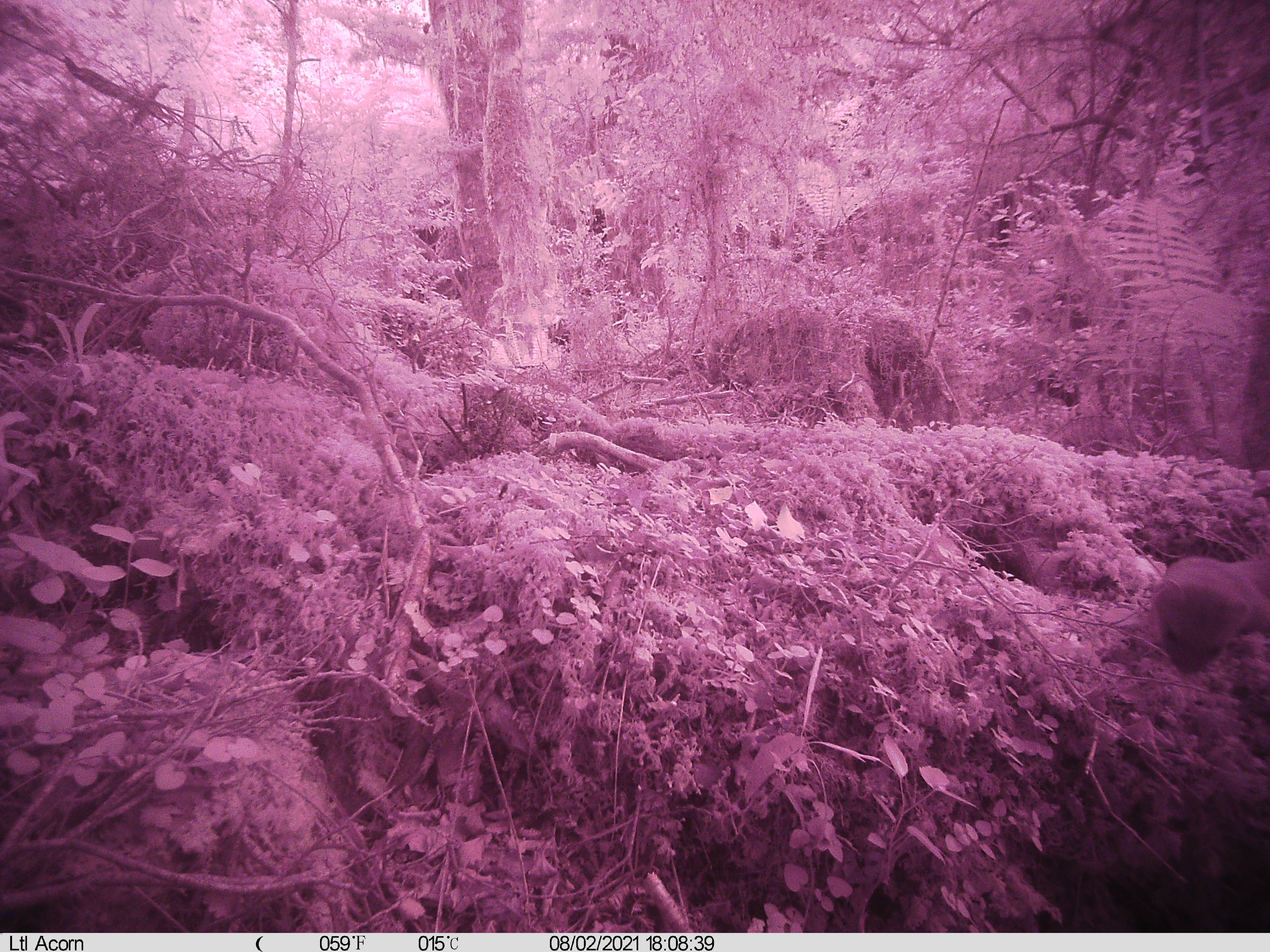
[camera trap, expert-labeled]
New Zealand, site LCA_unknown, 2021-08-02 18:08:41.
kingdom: Animalia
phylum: Chordata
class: Mammalia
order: Carnivora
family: Mustelidae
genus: Mustela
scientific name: Mustela erminea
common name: stoat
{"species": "stoat (Mustela erminea)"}